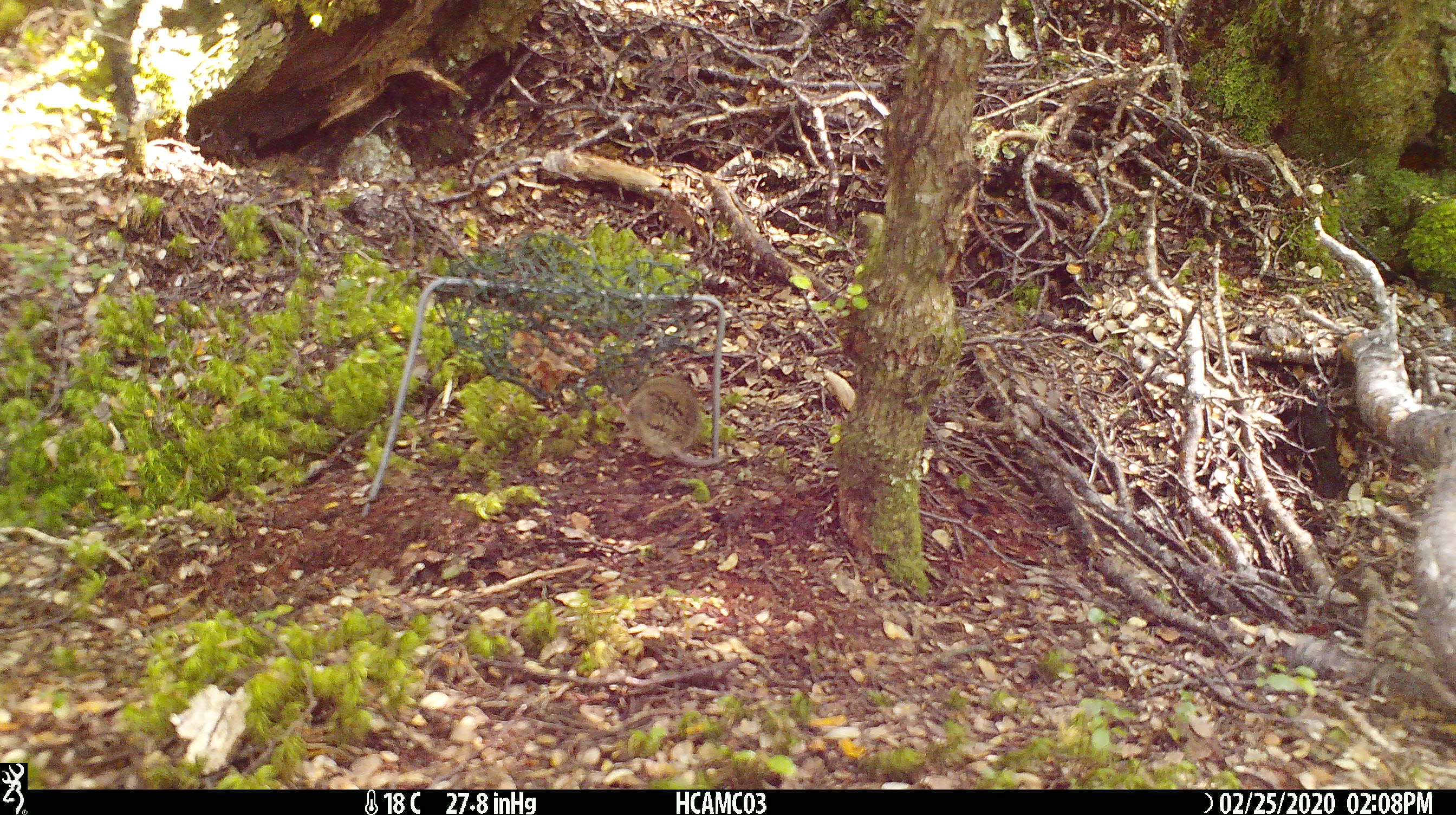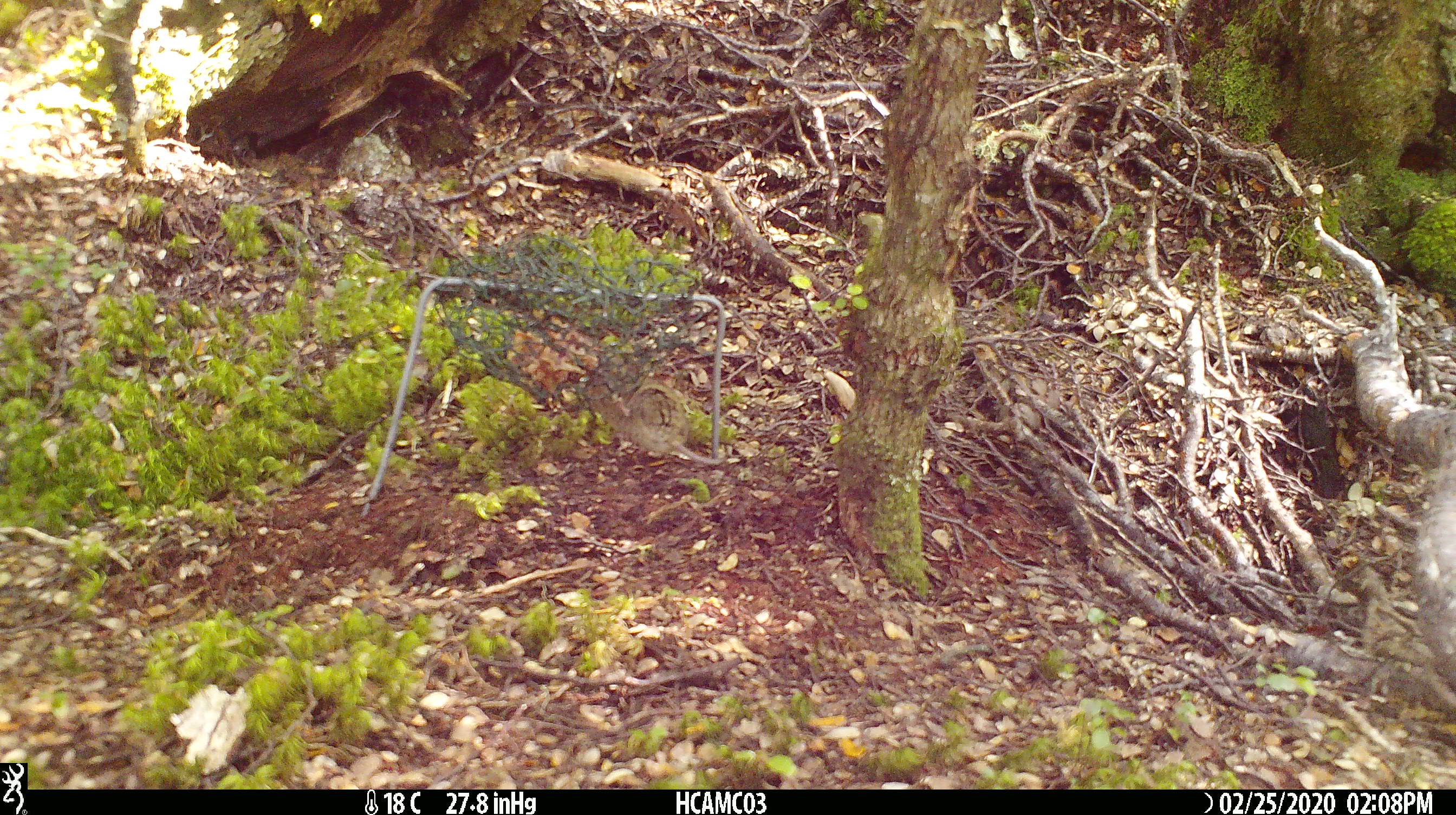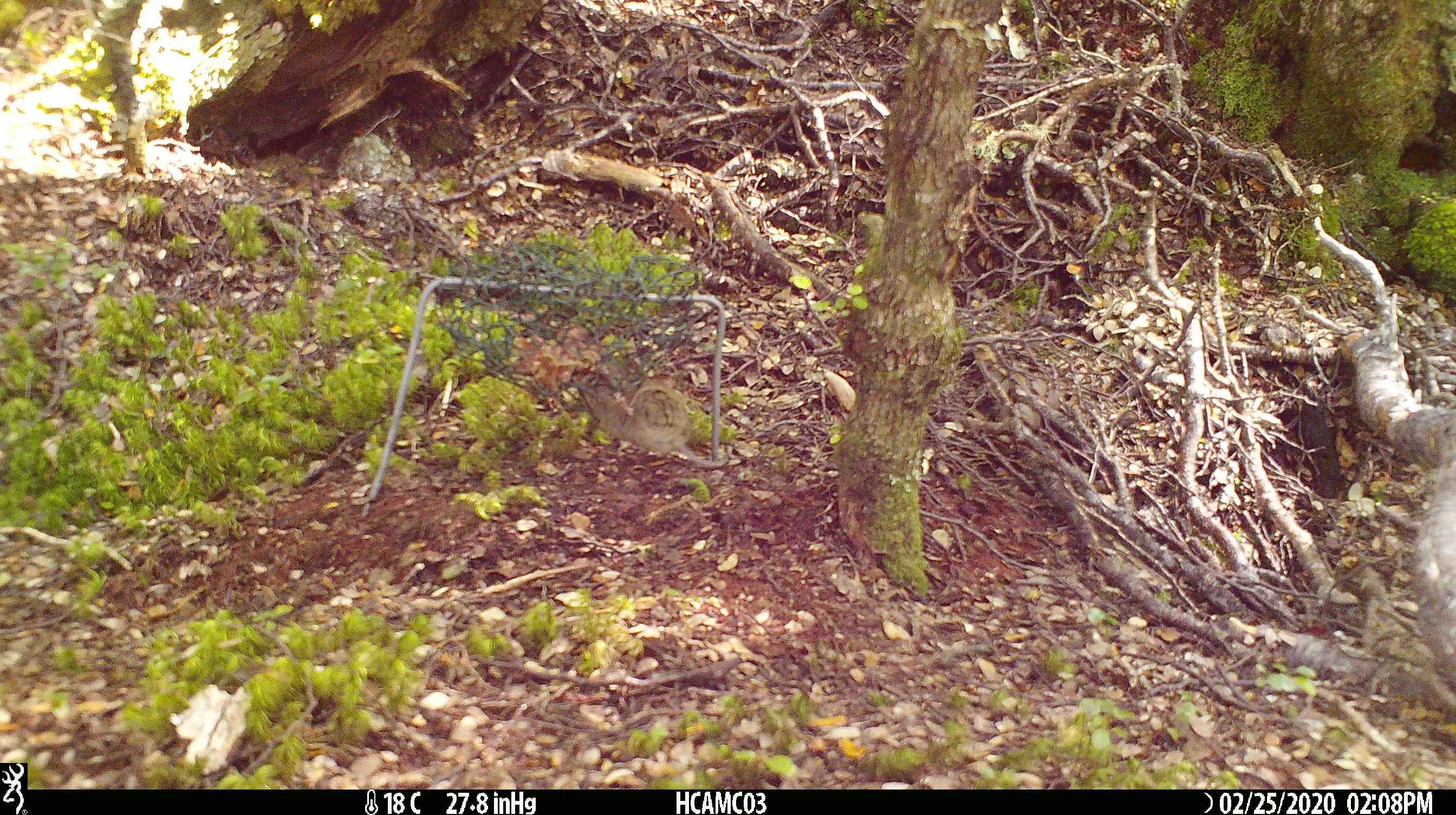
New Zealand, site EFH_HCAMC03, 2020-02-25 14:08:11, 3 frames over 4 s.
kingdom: Animalia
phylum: Chordata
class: Mammalia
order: Rodentia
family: Muridae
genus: Mus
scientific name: Mus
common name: mouse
Mouse (Mus).